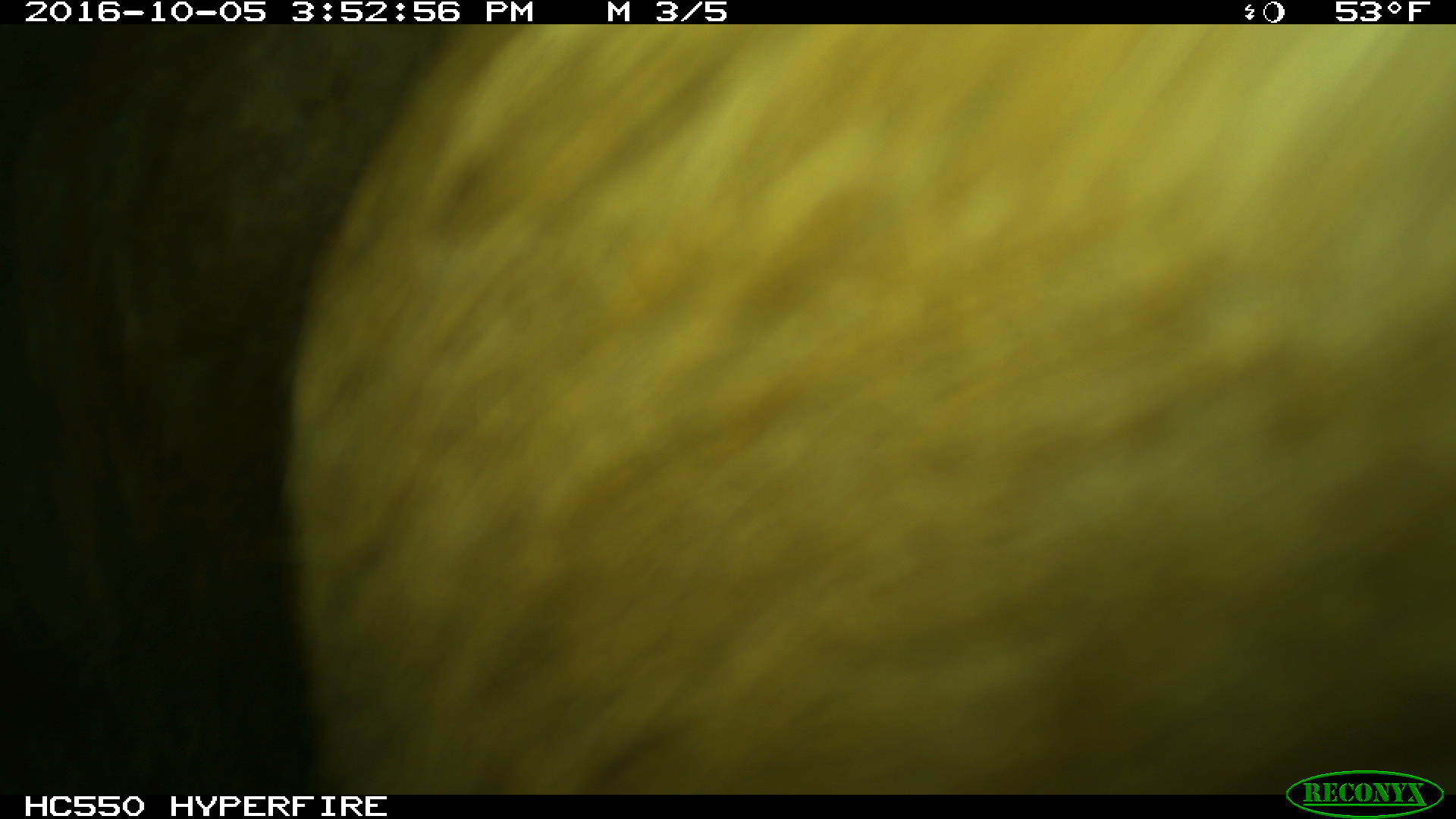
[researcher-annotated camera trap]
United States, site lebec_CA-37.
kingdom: Animalia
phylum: Chordata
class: Mammalia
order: Artiodactyla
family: Bovidae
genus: Bos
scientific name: Bos taurus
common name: domestic cow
Bos taurus (domestic cow).